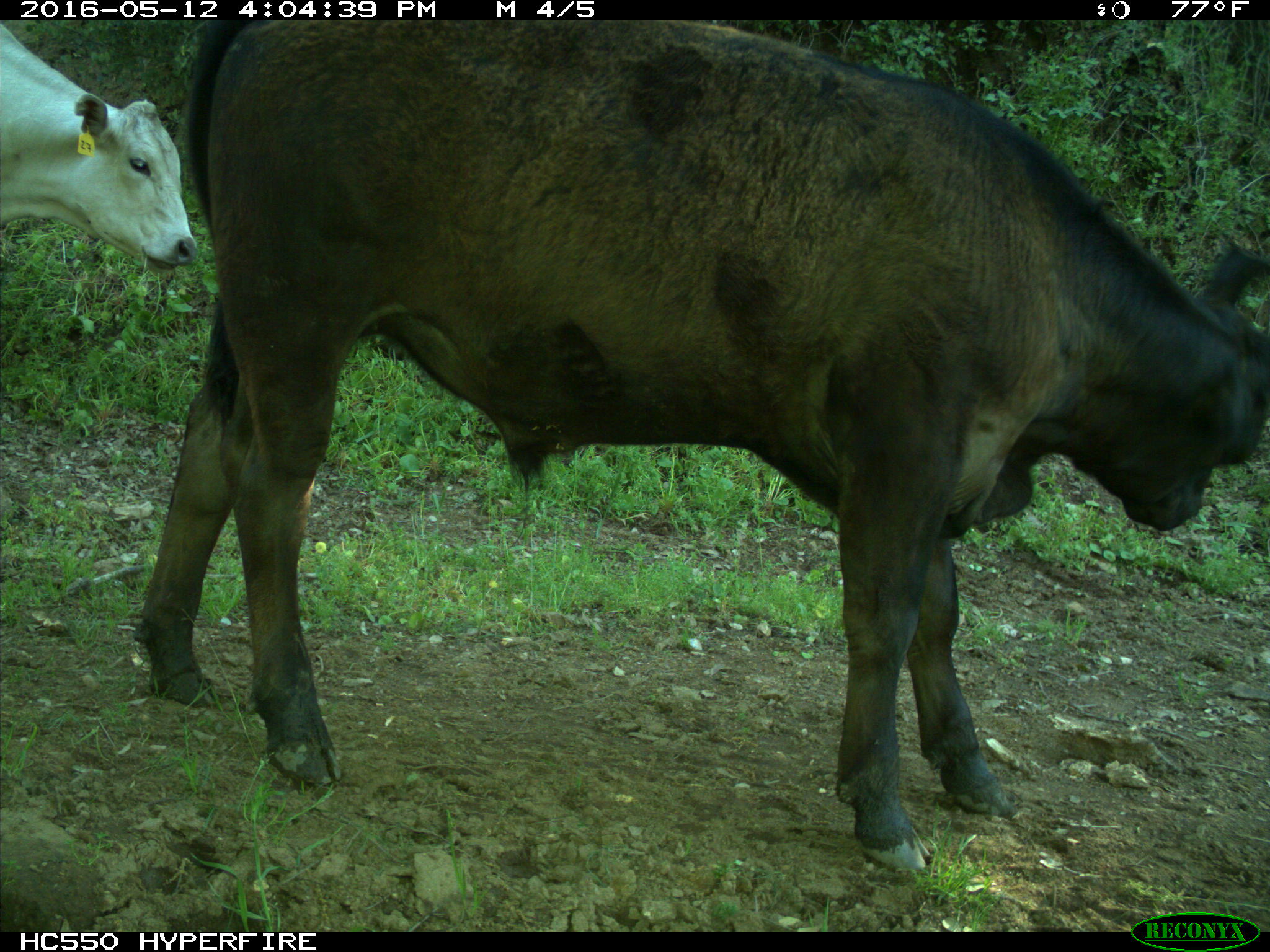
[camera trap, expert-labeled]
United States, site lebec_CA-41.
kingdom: Animalia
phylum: Chordata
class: Mammalia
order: Artiodactyla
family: Bovidae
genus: Bos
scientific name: Bos taurus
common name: domestic cow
Bos taurus (domestic cow).